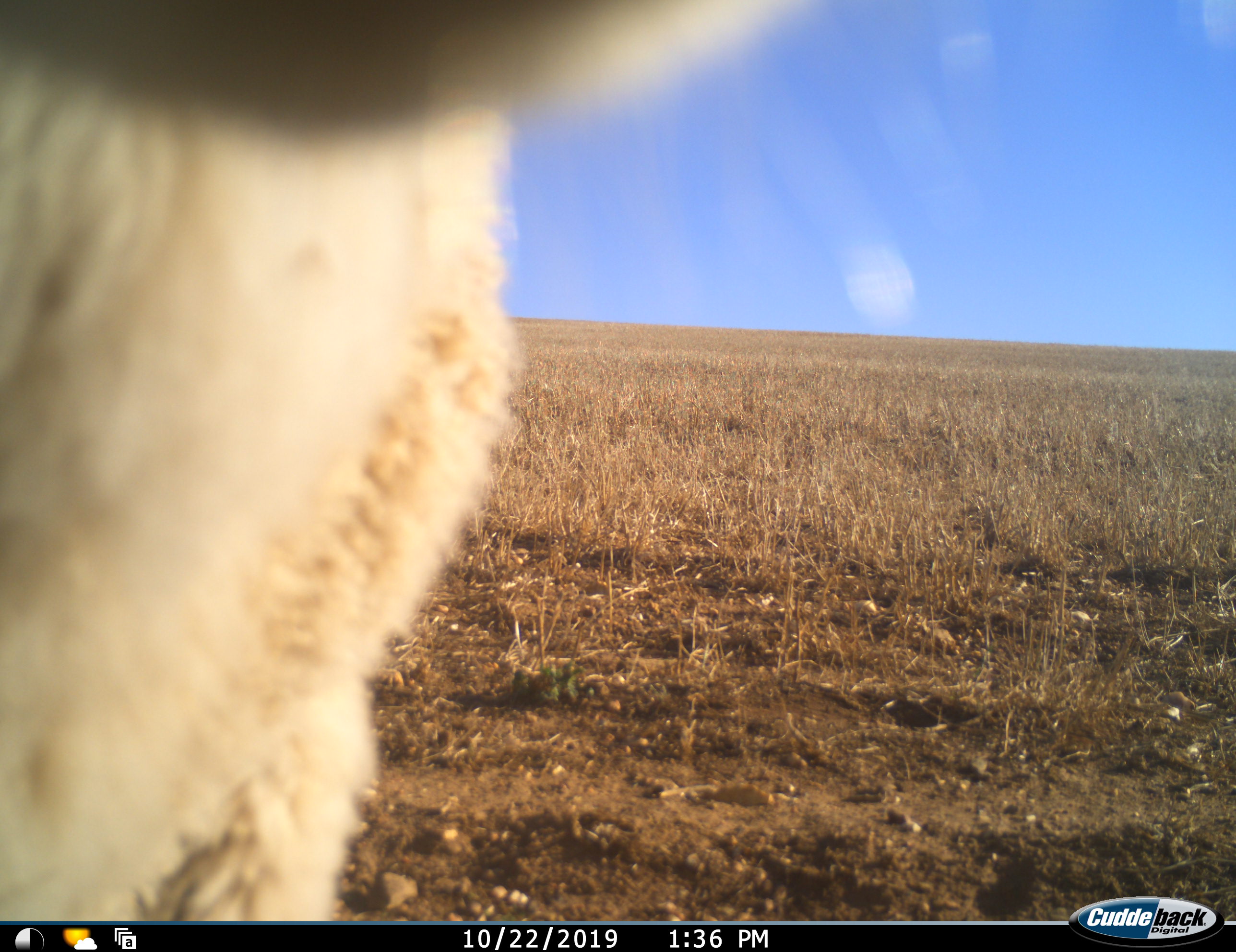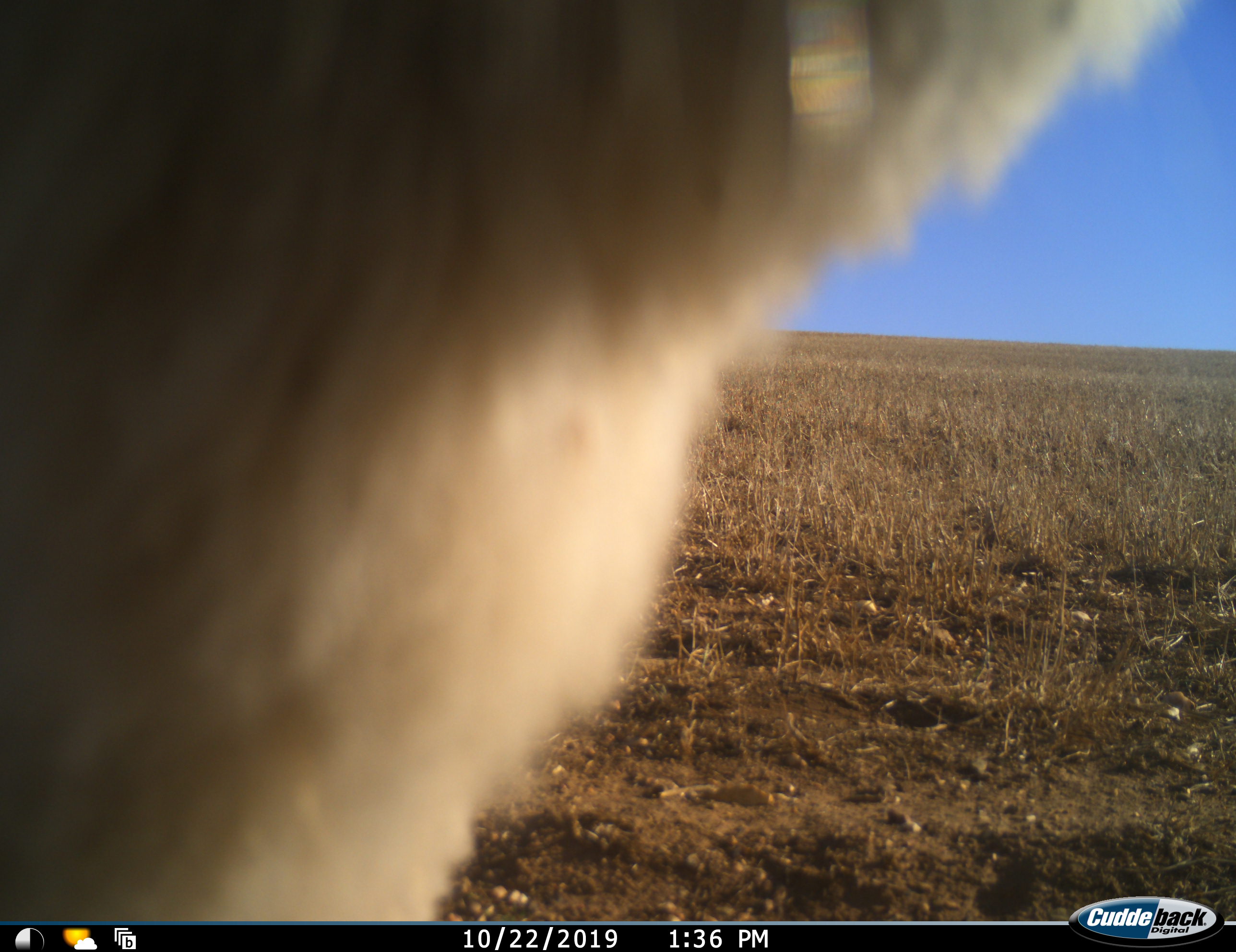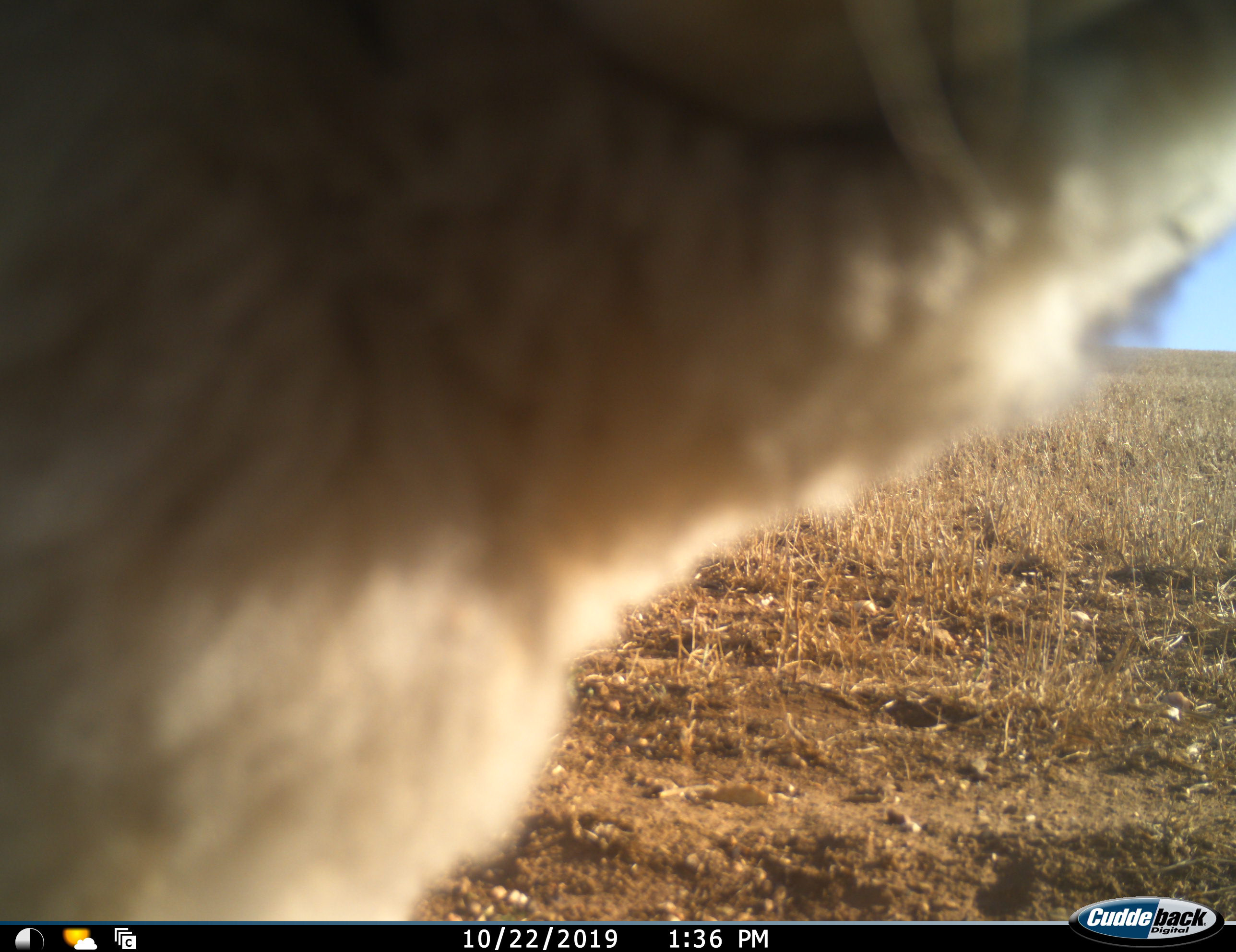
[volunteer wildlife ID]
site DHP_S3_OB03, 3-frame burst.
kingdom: Animalia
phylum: Chordata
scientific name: Vertebrata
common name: domestic animal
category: domesticanimal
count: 1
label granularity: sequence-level